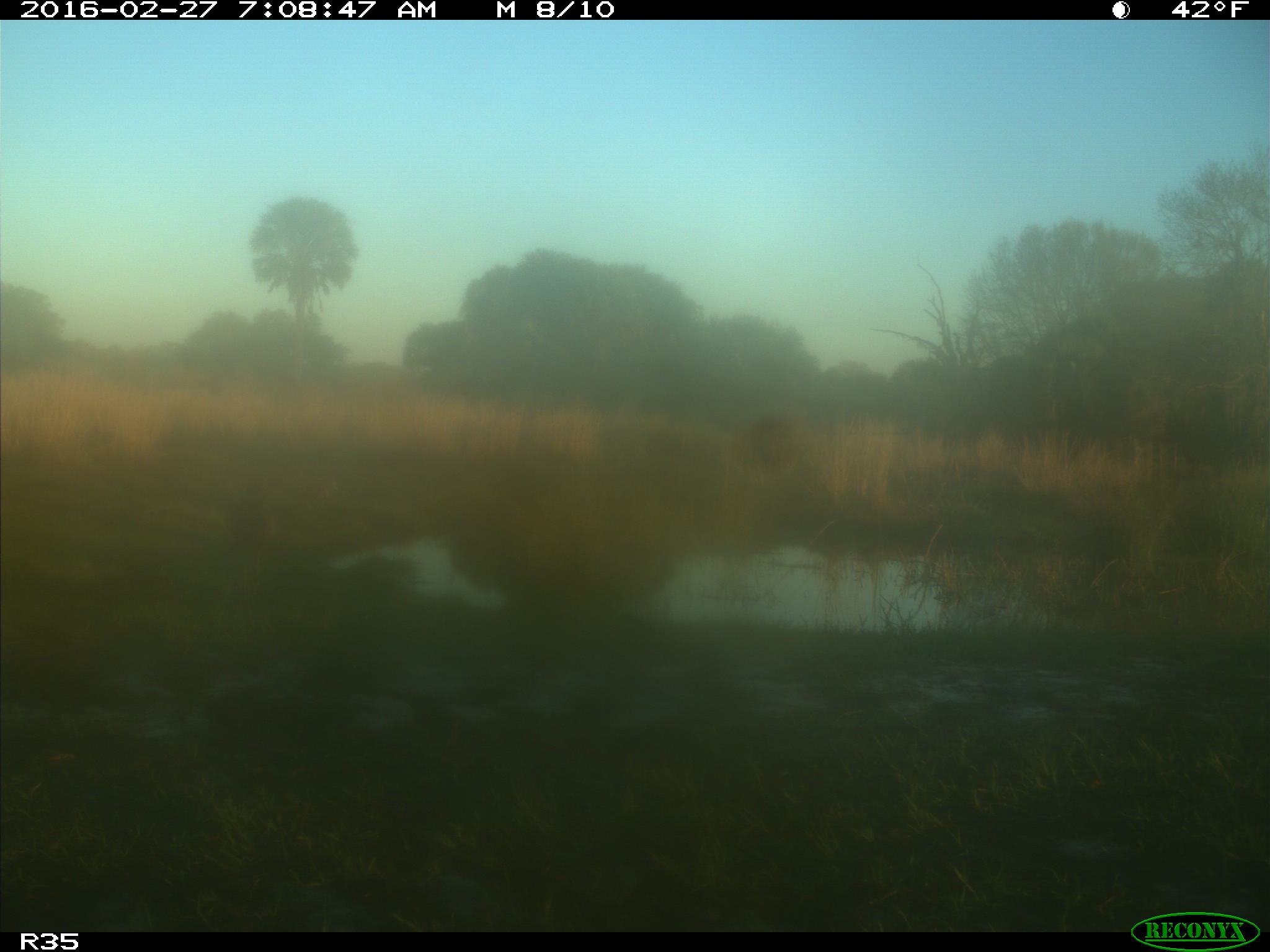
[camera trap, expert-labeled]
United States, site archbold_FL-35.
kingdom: Animalia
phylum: Chordata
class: Aves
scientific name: Aves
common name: birds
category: unidentified bird